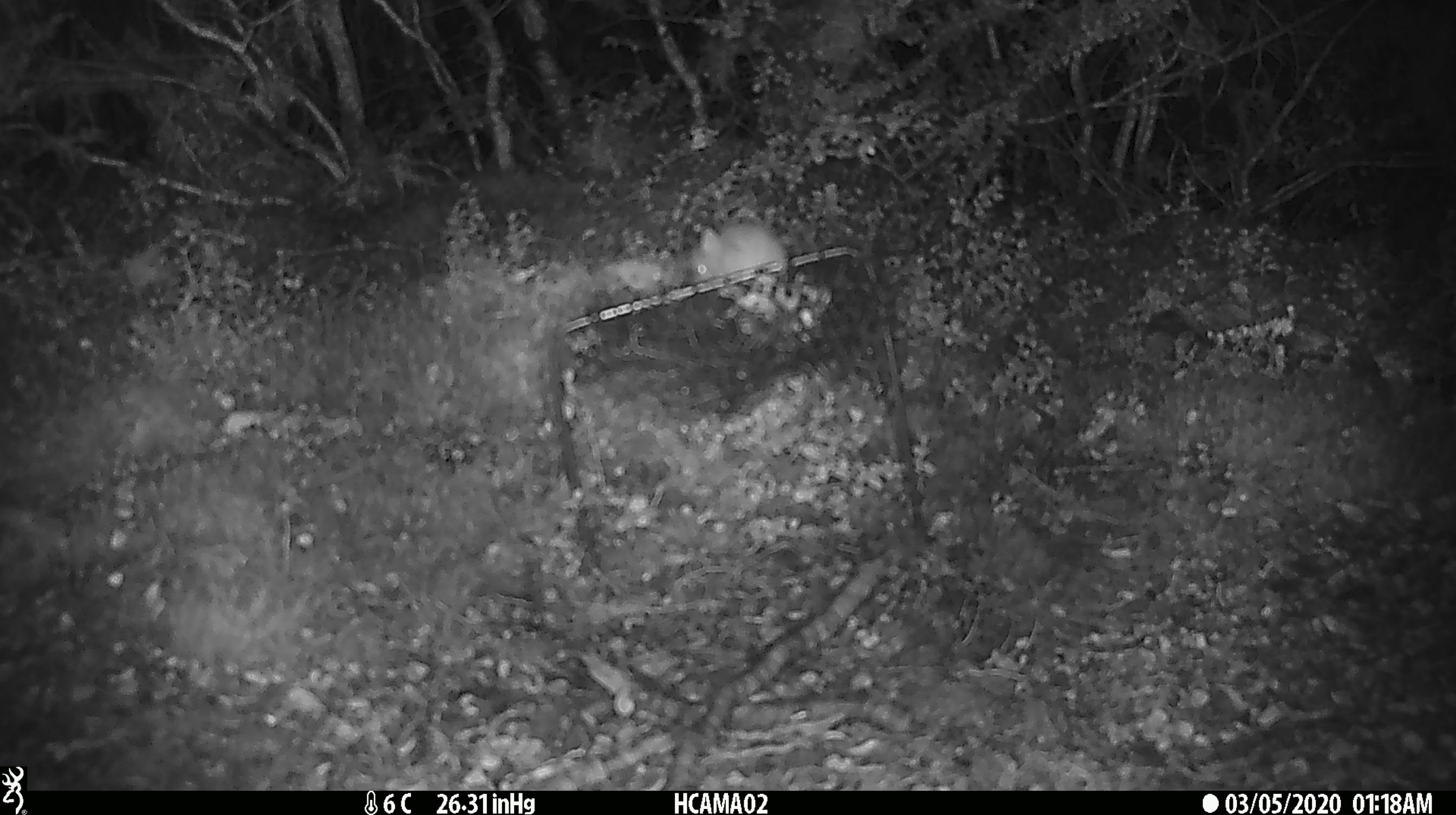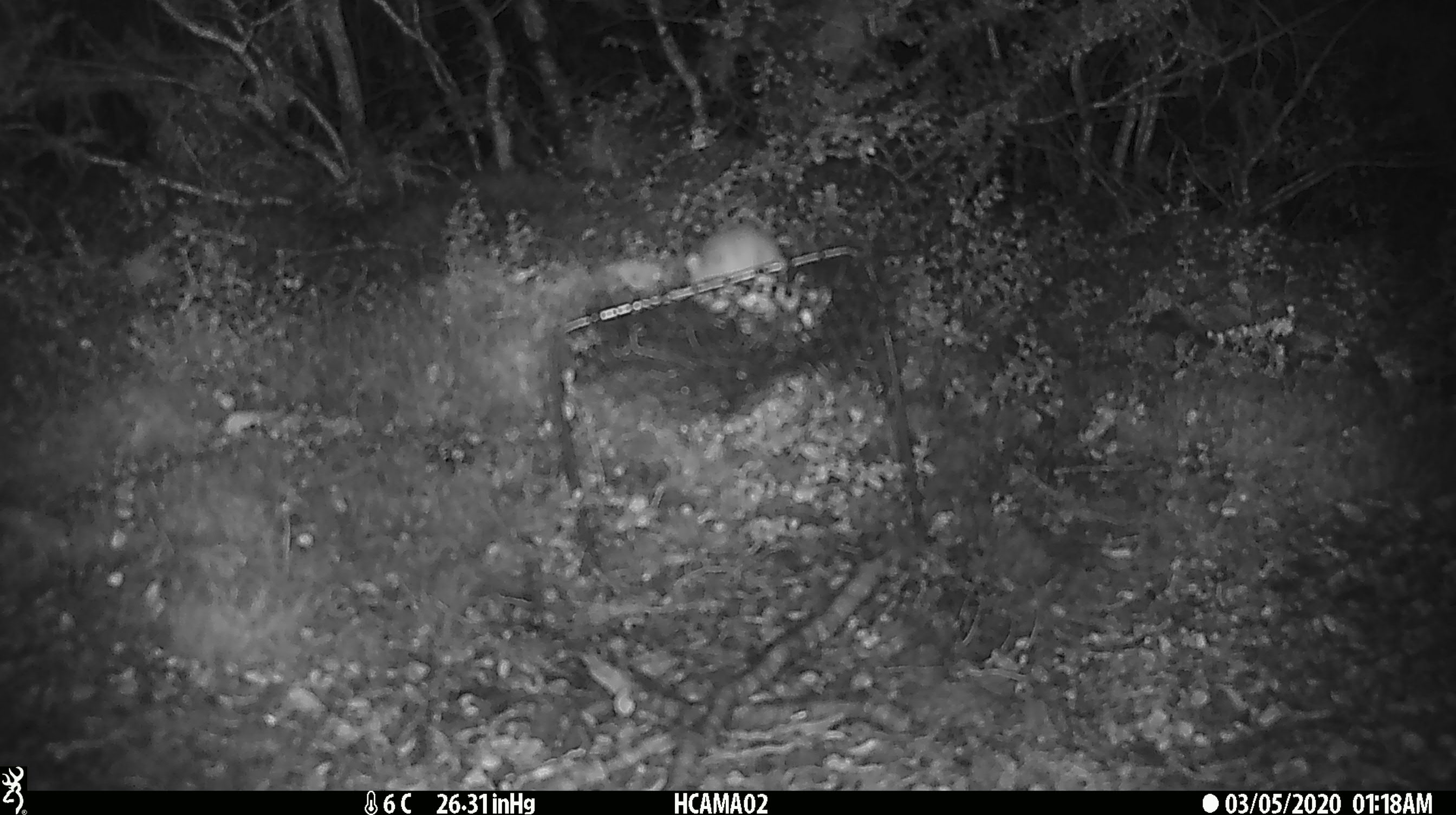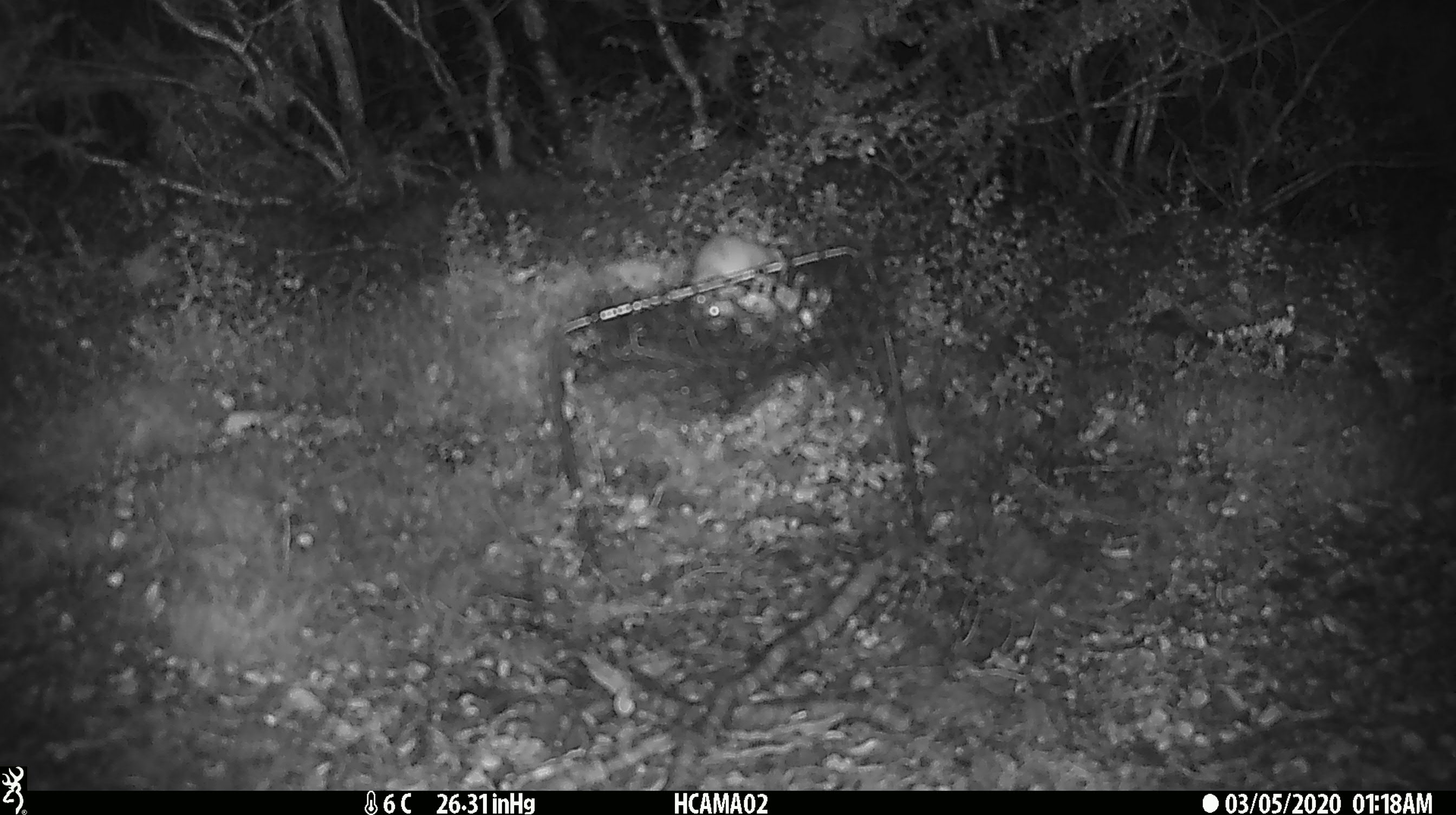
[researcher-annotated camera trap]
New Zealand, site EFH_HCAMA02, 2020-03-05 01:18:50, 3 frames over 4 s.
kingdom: Animalia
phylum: Chordata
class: Mammalia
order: Rodentia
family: Muridae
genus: Mus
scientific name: Mus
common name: mouse